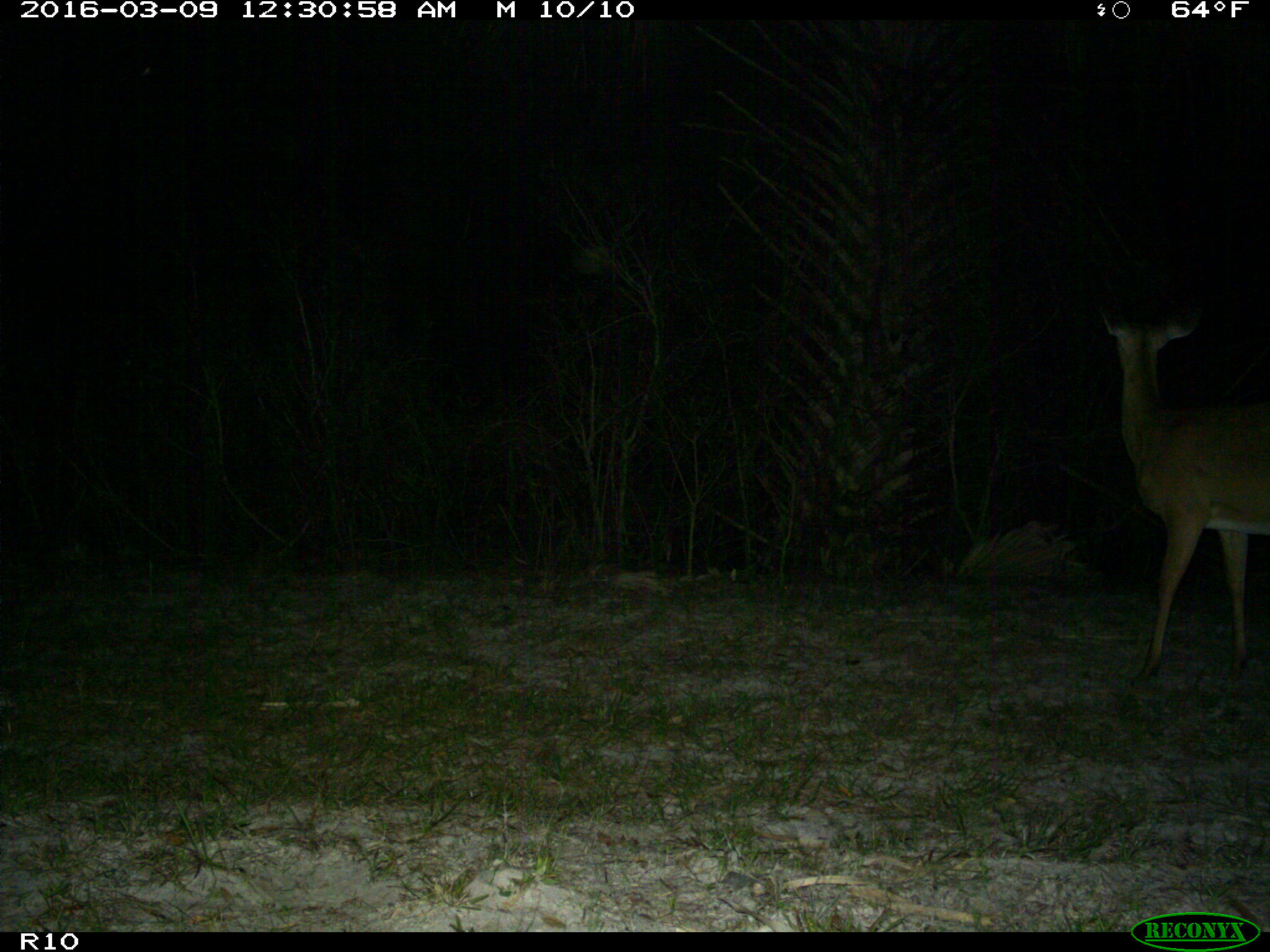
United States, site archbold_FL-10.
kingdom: Animalia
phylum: Chordata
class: Mammalia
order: Artiodactyla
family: Cervidae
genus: Odocoileus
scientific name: Odocoileus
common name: deer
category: unidentified deer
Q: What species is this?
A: Unidentified deer (deer) (Odocoileus).